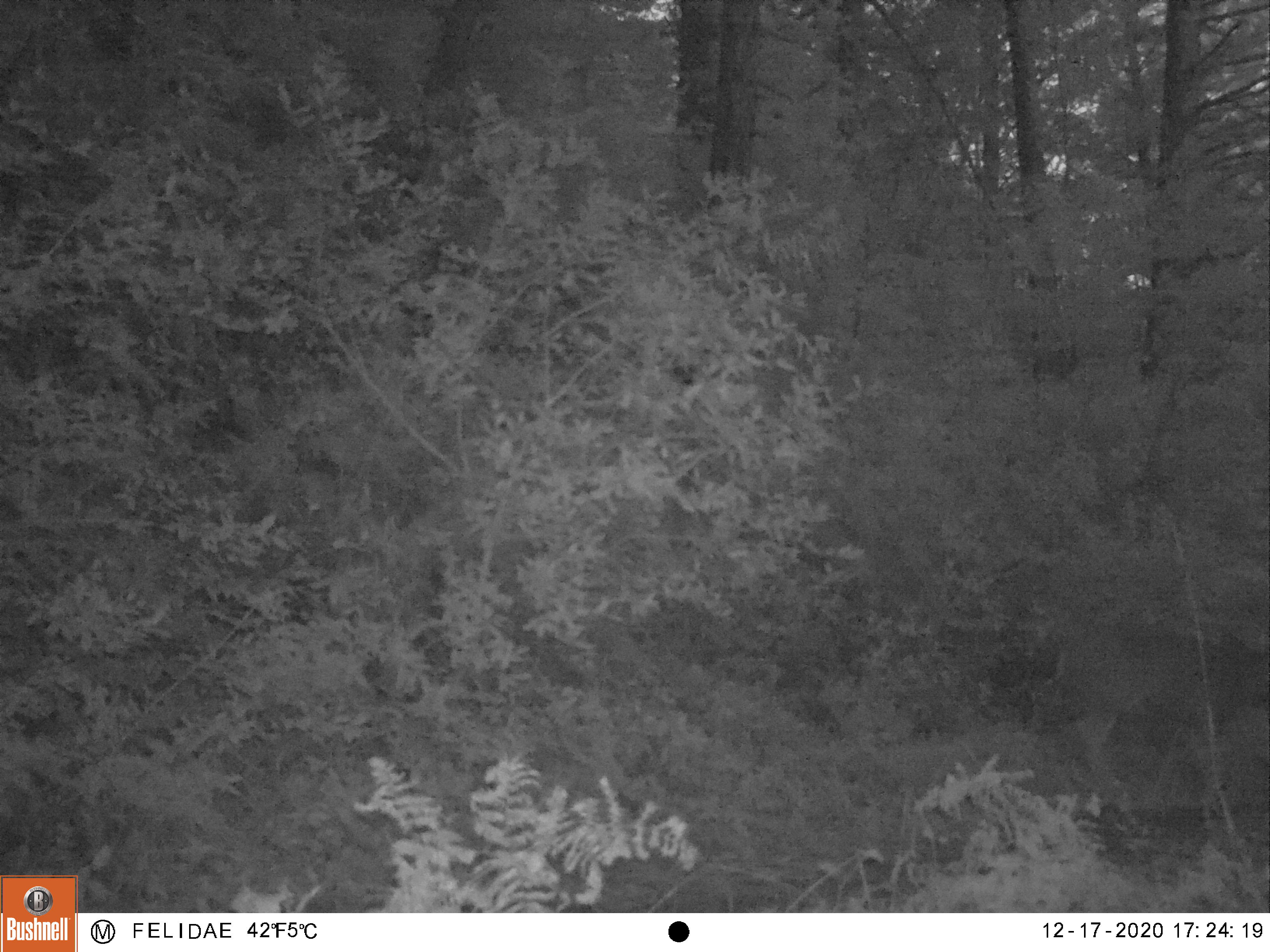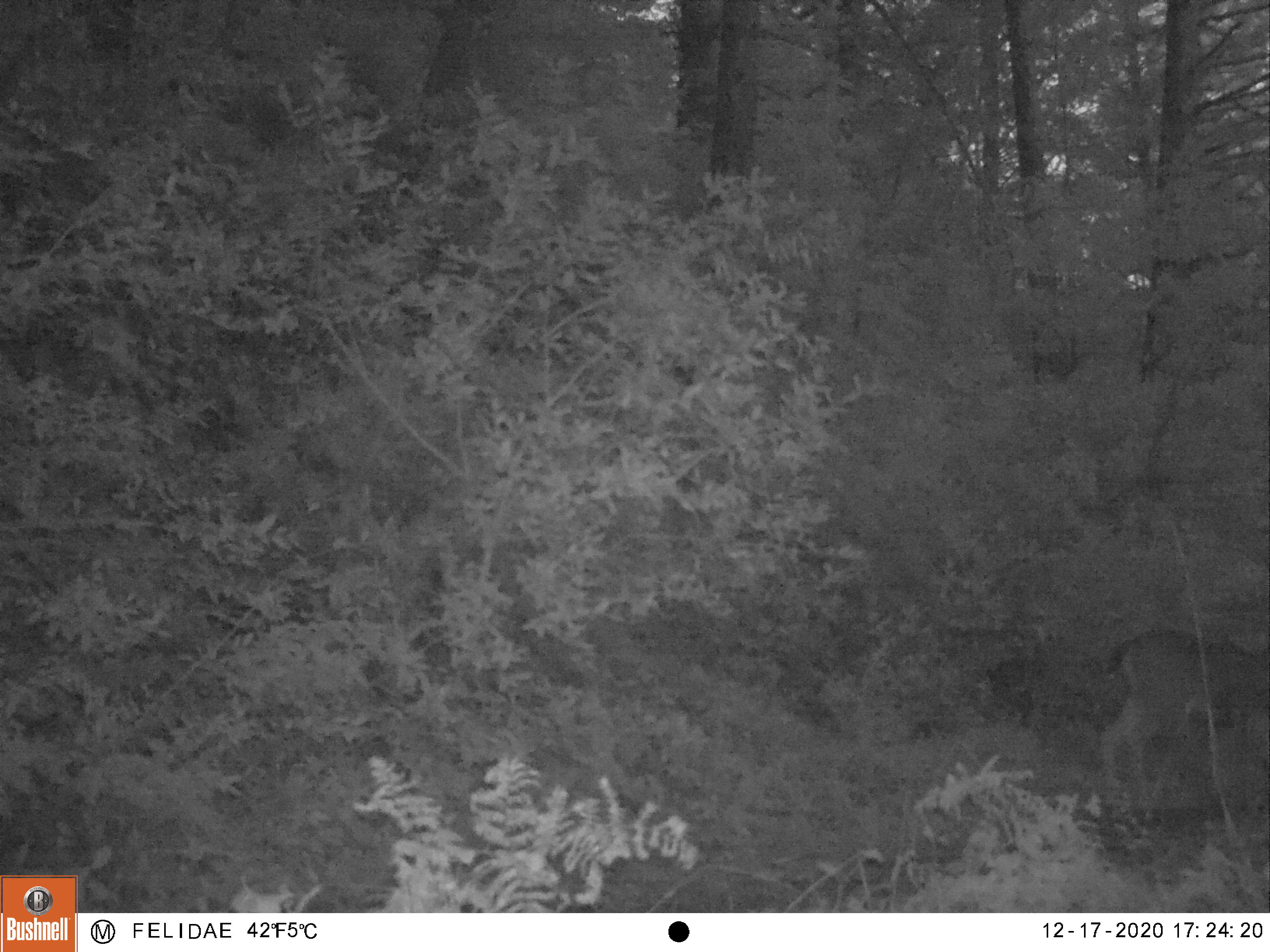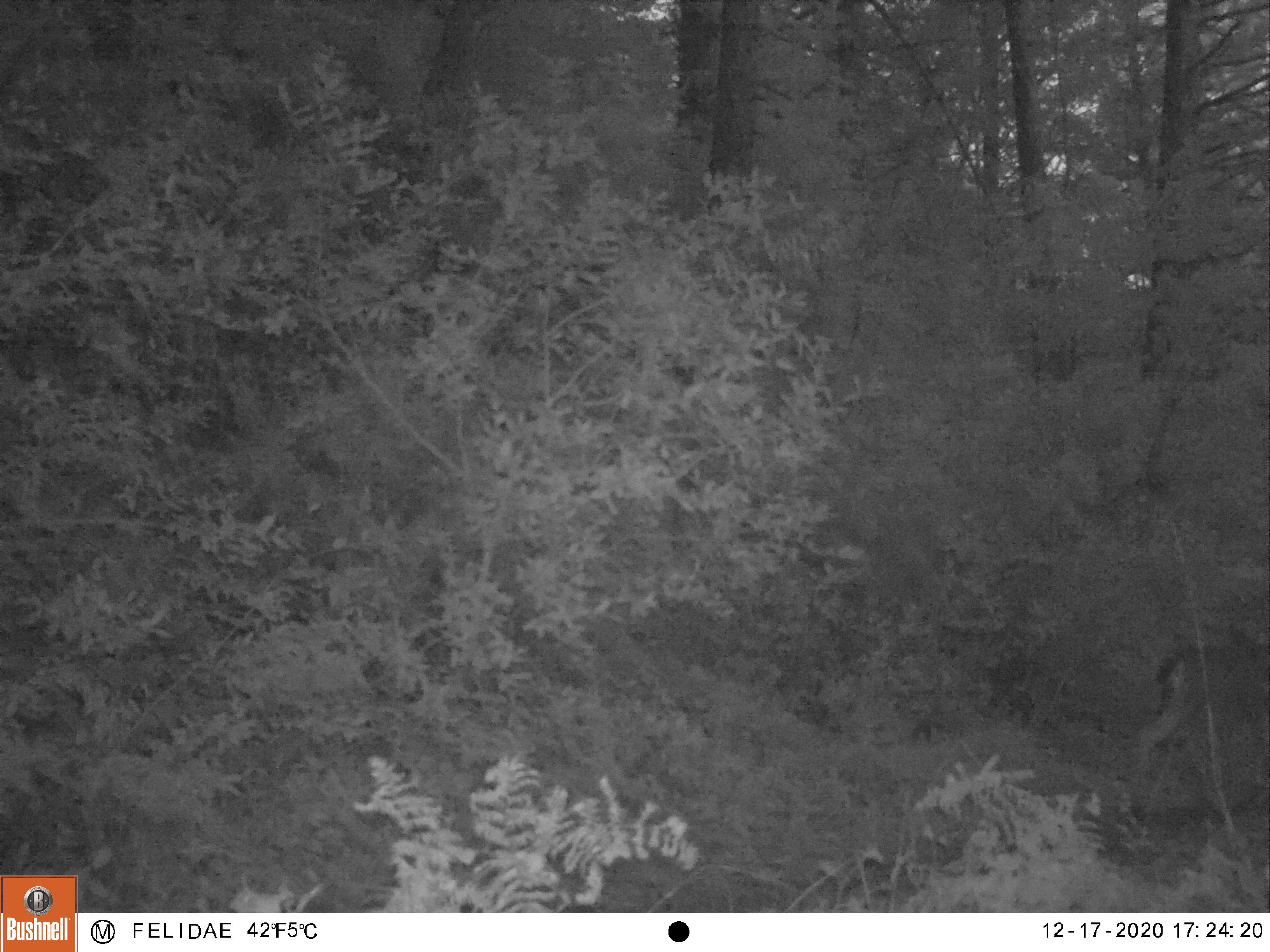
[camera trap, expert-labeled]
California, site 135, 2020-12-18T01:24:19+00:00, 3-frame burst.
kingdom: Animalia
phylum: Chordata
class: Mammalia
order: Artiodactyla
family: Cervidae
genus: Odocoileus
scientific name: Odocoileus hemionus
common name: mule deer